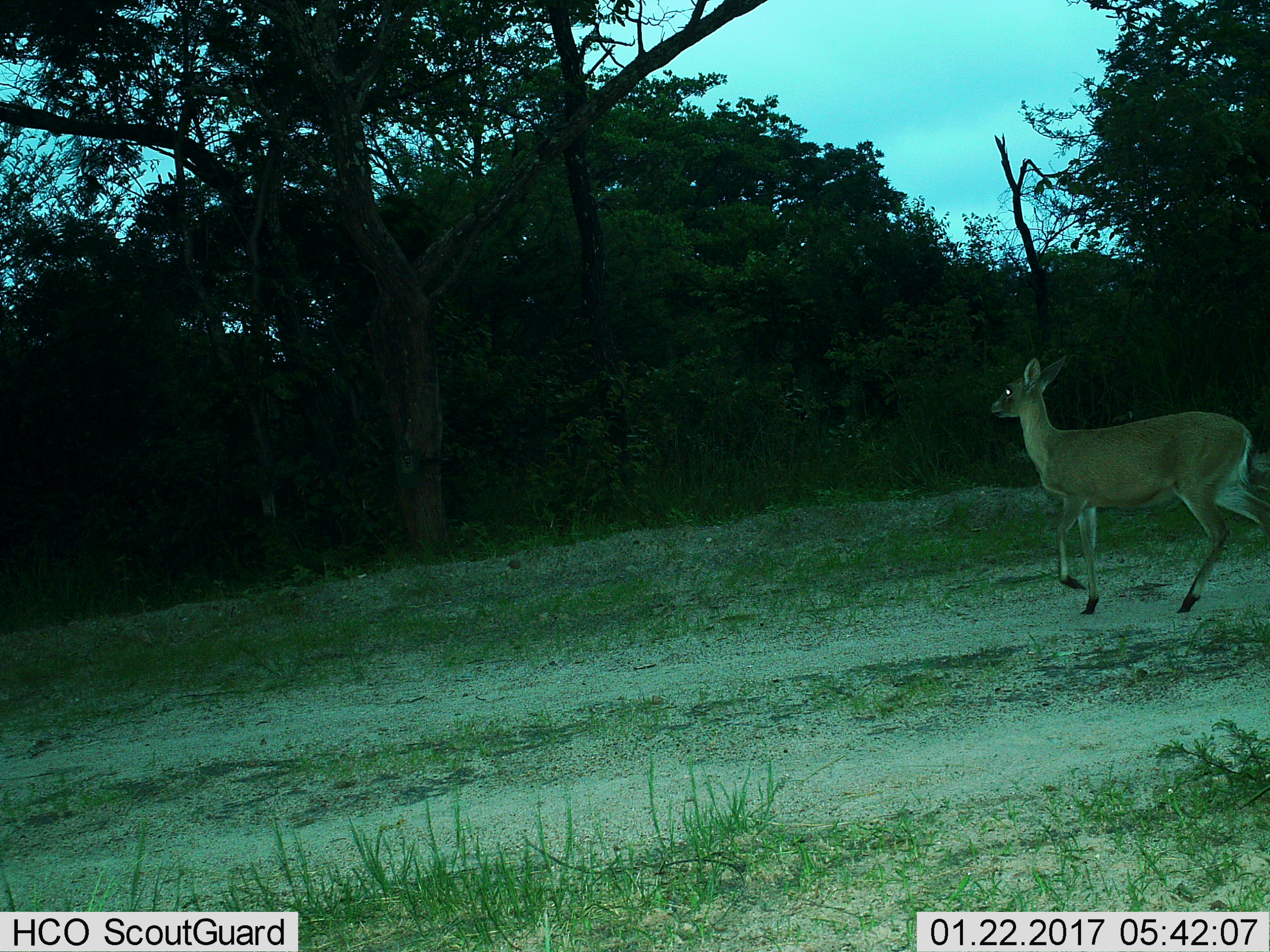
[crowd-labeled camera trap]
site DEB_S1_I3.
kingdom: Animalia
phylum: Chordata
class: Mammalia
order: Artiodactyla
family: Bovidae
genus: Sylvicapra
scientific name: Sylvicapra grimmia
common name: common duiker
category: duikercommongrey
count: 1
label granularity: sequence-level